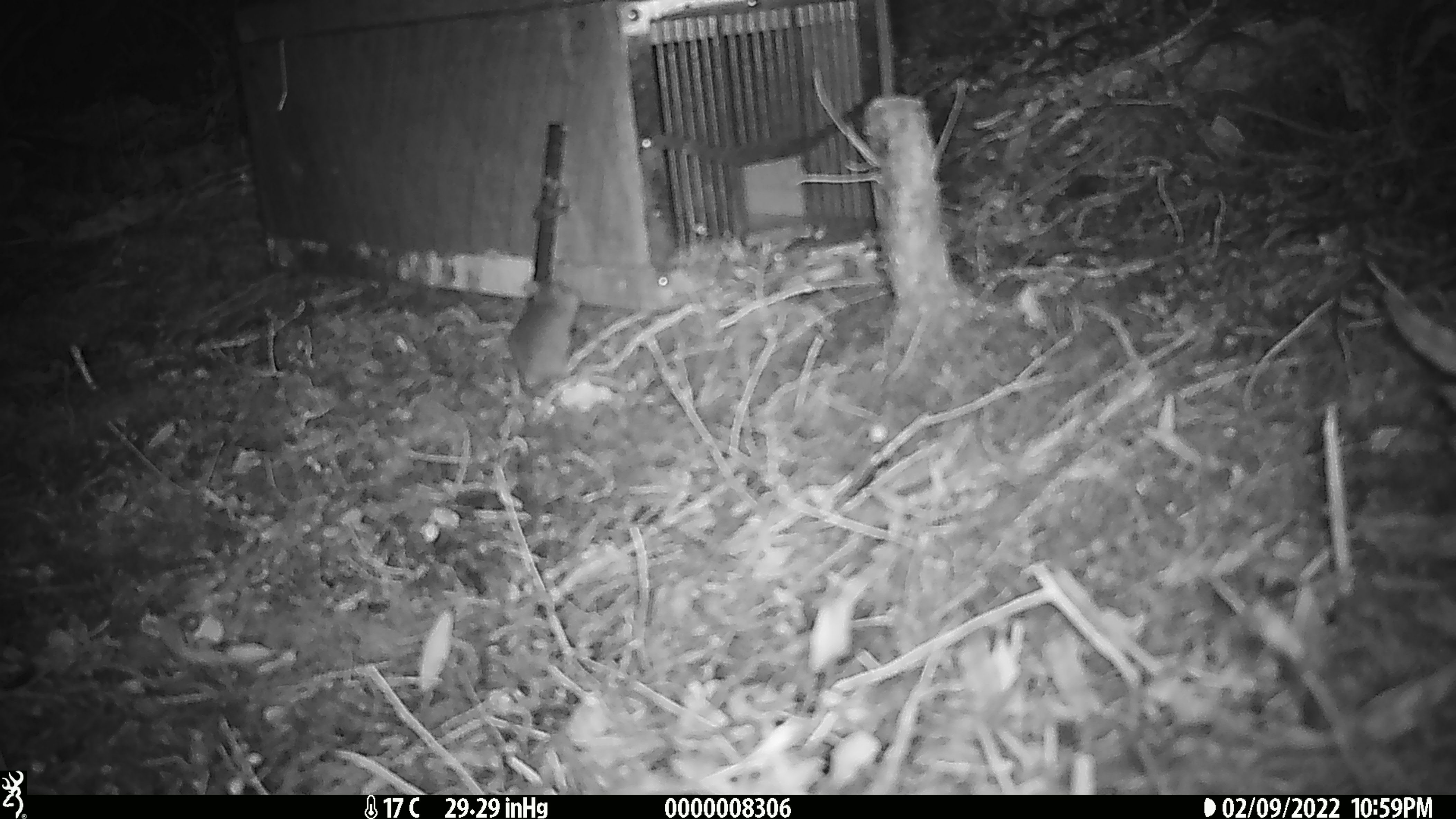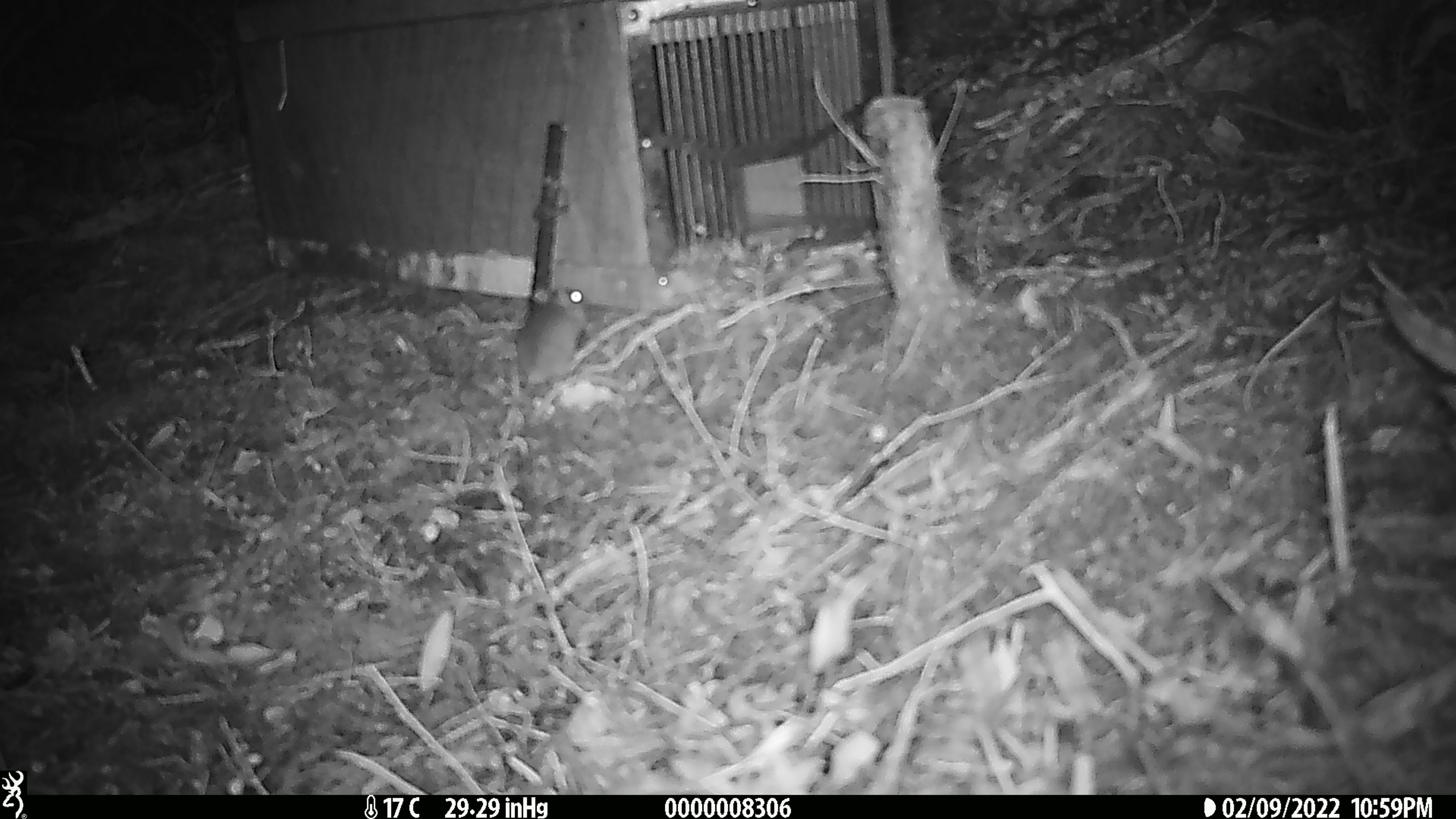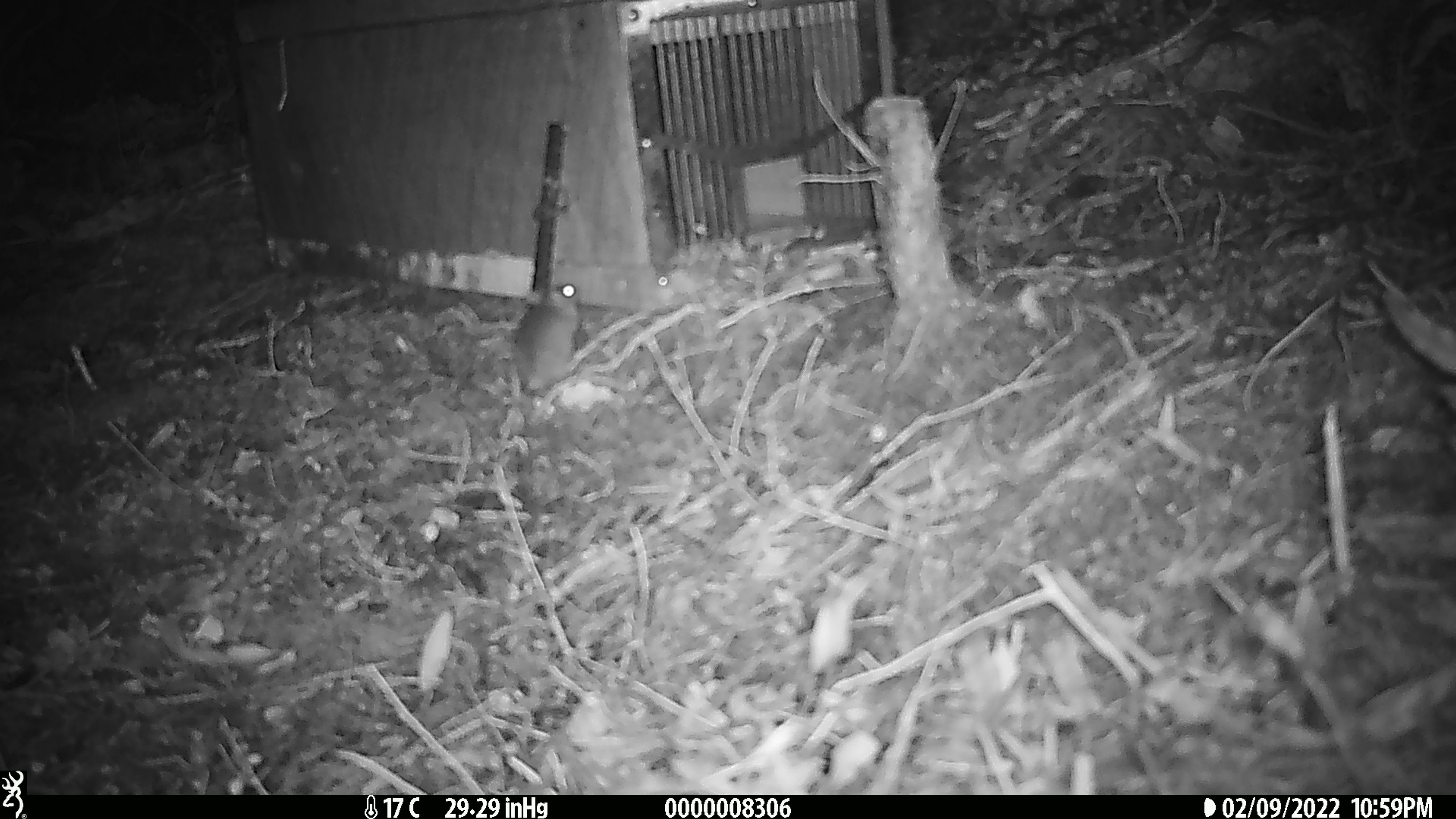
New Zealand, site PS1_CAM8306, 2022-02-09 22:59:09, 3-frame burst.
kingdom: Animalia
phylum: Chordata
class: Mammalia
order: Rodentia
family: Muridae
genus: Mus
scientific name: Mus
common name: mouse